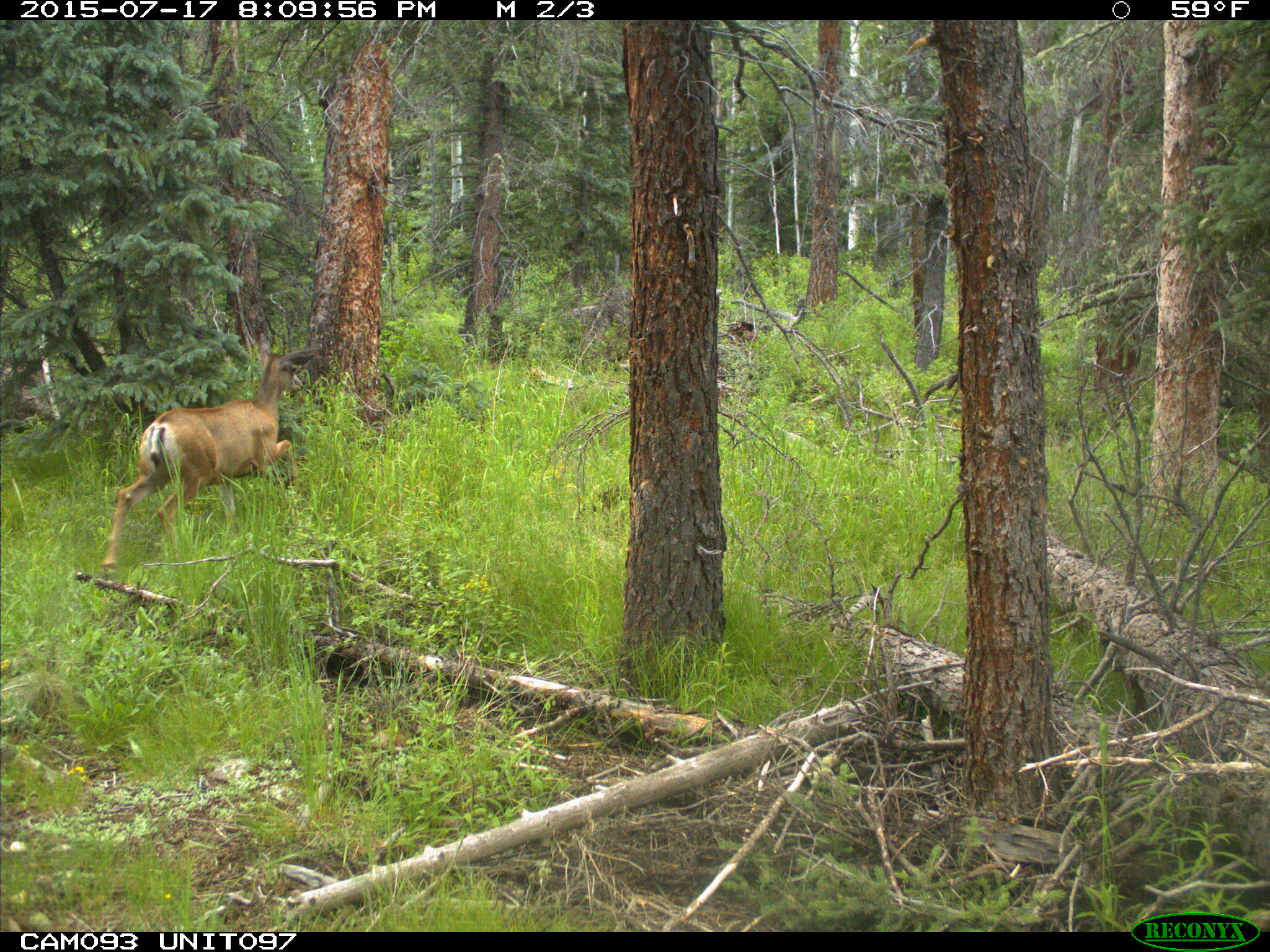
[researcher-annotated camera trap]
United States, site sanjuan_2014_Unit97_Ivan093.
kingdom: Animalia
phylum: Chordata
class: Mammalia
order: Artiodactyla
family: Cervidae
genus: Odocoileus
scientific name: Odocoileus hemionus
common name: mule deer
Odocoileus hemionus (mule deer).